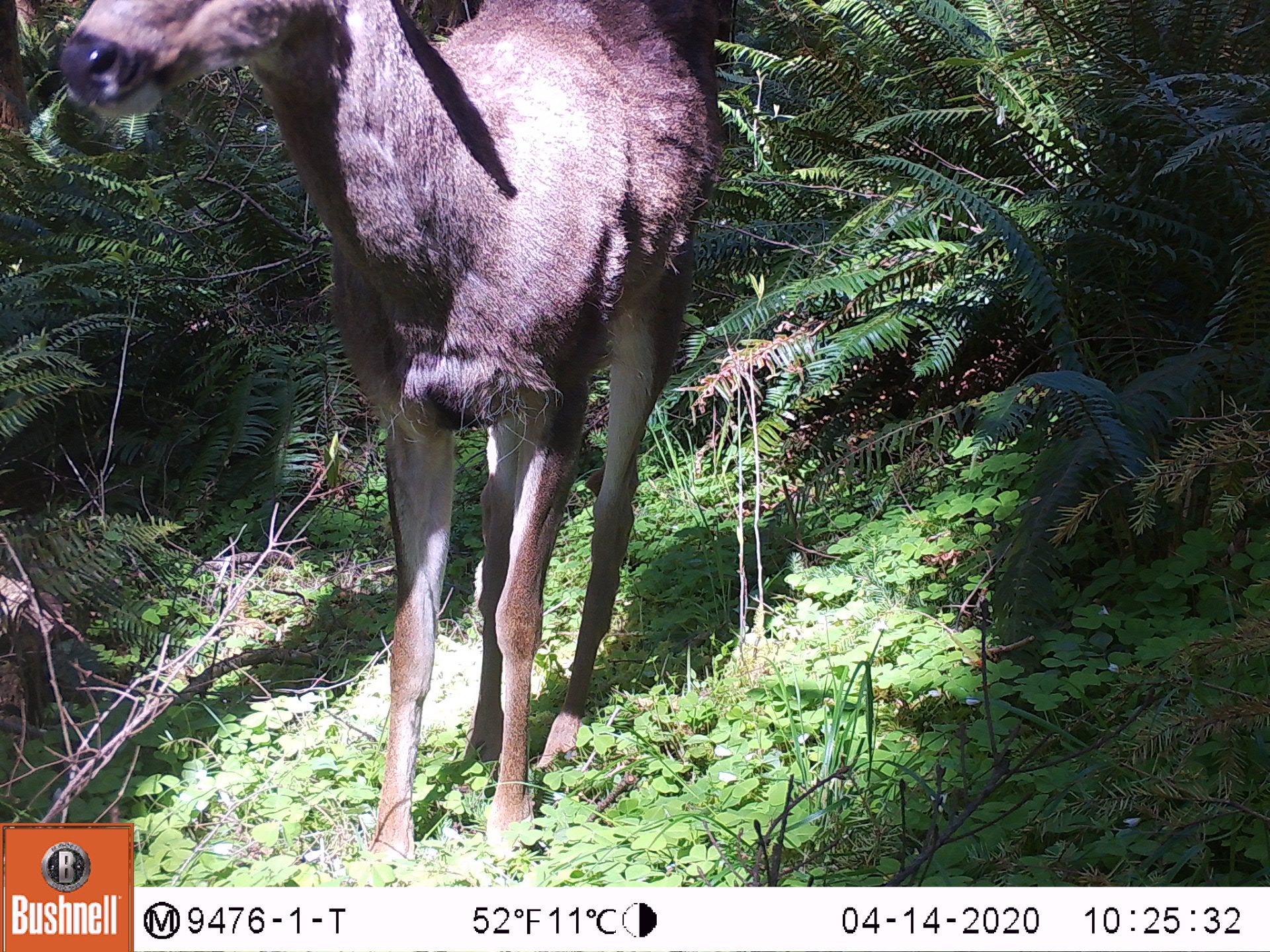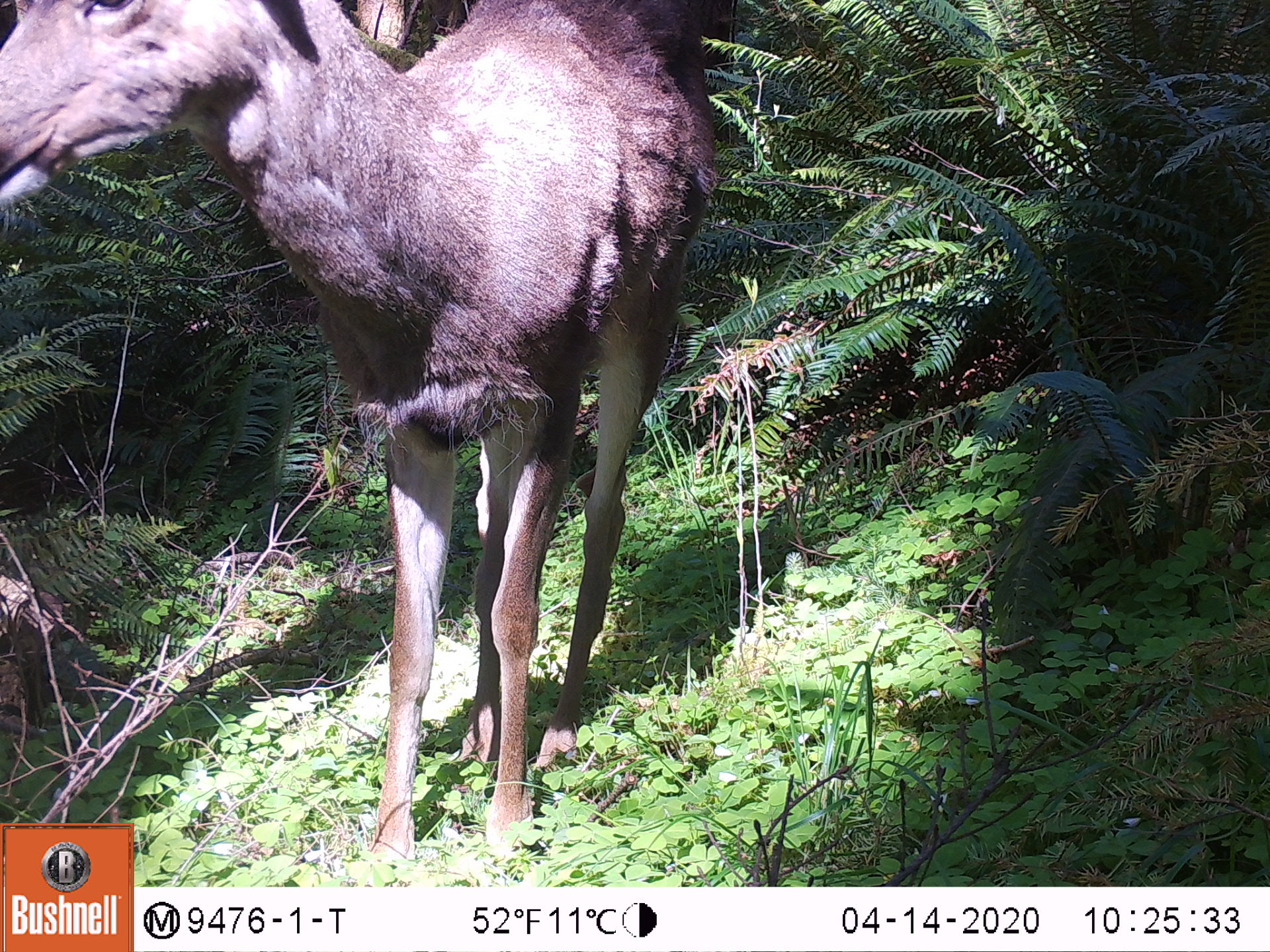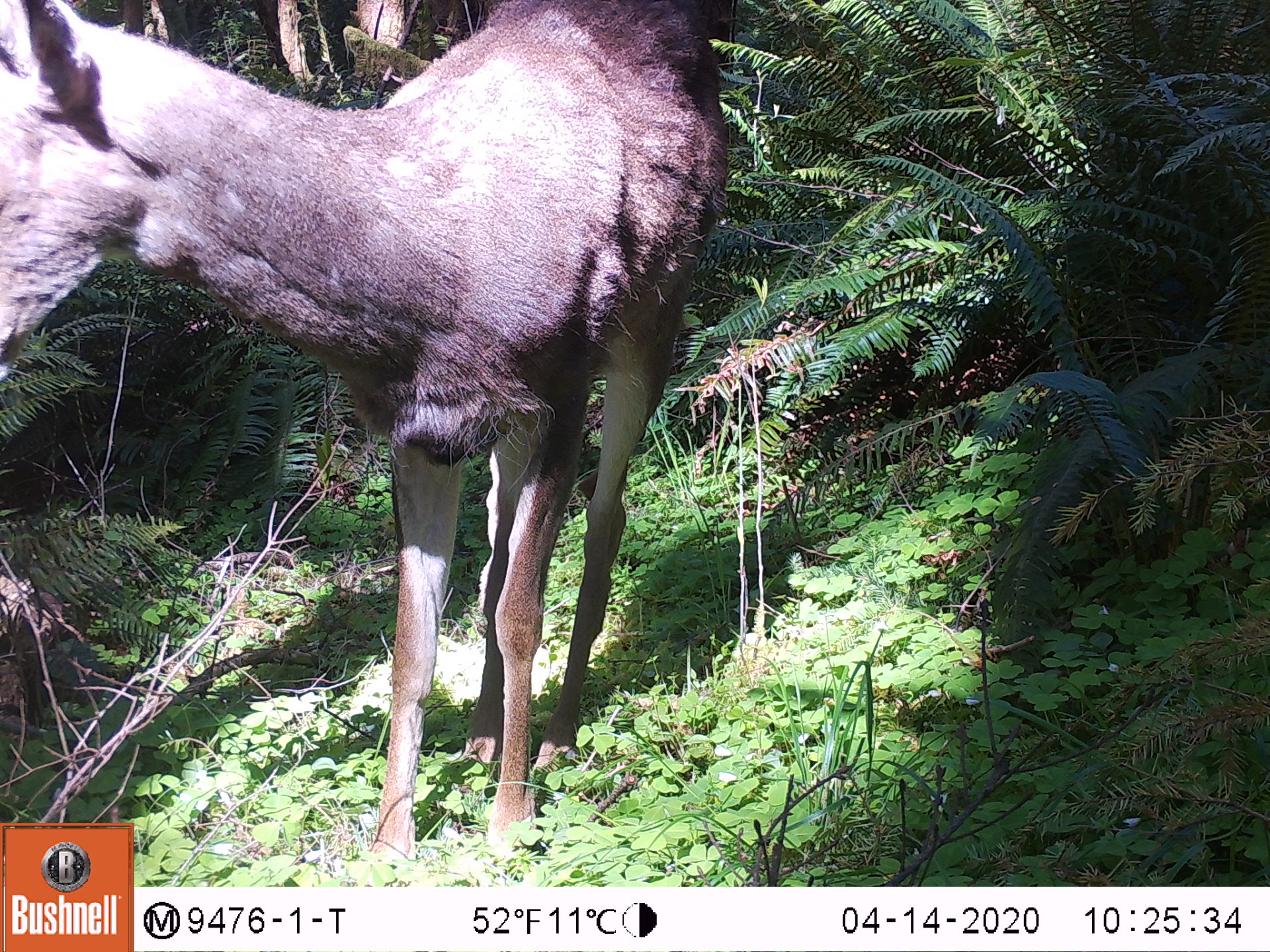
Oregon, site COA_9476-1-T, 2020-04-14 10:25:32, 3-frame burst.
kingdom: Animalia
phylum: Chordata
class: Mammalia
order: Artiodactyla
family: Cervidae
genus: Odocoileus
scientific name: Odocoileus hemionus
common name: black-tailed deer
Black-tailed deer (Odocoileus hemionus).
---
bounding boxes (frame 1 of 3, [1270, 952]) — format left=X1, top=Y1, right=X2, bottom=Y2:
black-tailed deer: left=42, top=0, right=724, bottom=816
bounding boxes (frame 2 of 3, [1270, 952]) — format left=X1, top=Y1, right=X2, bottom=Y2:
black-tailed deer: left=0, top=0, right=721, bottom=818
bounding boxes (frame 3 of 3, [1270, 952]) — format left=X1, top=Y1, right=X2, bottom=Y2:
black-tailed deer: left=3, top=0, right=735, bottom=820